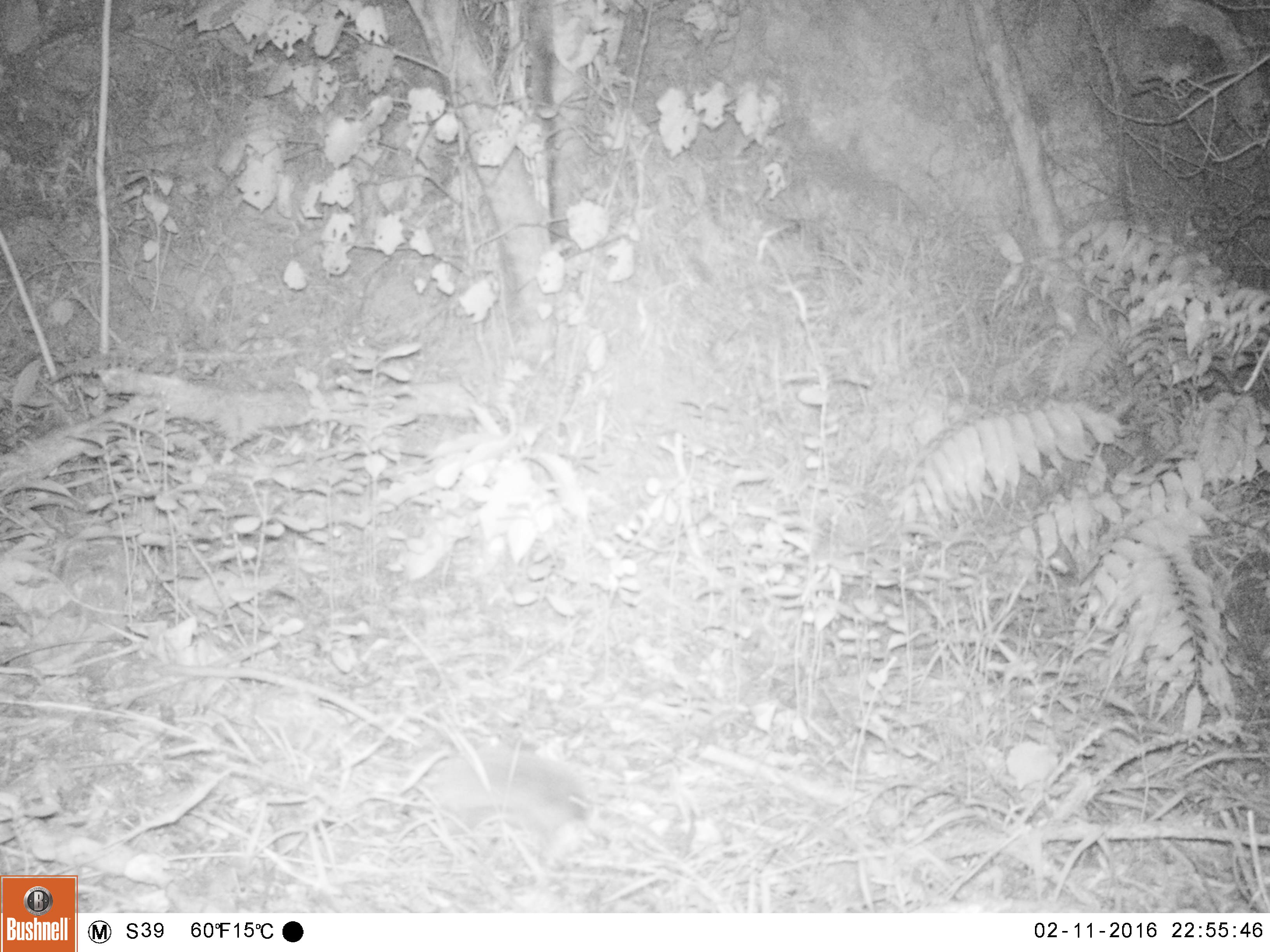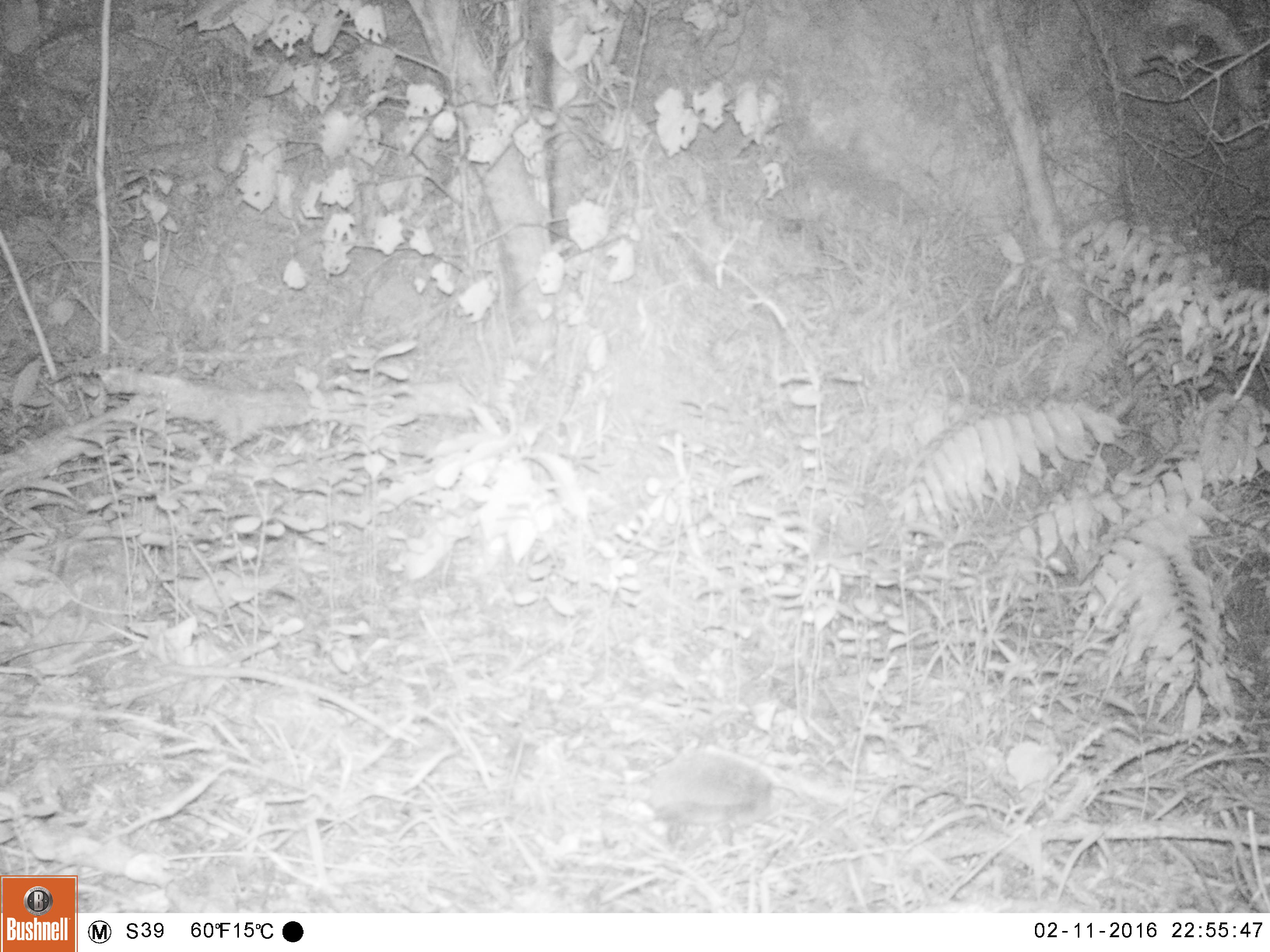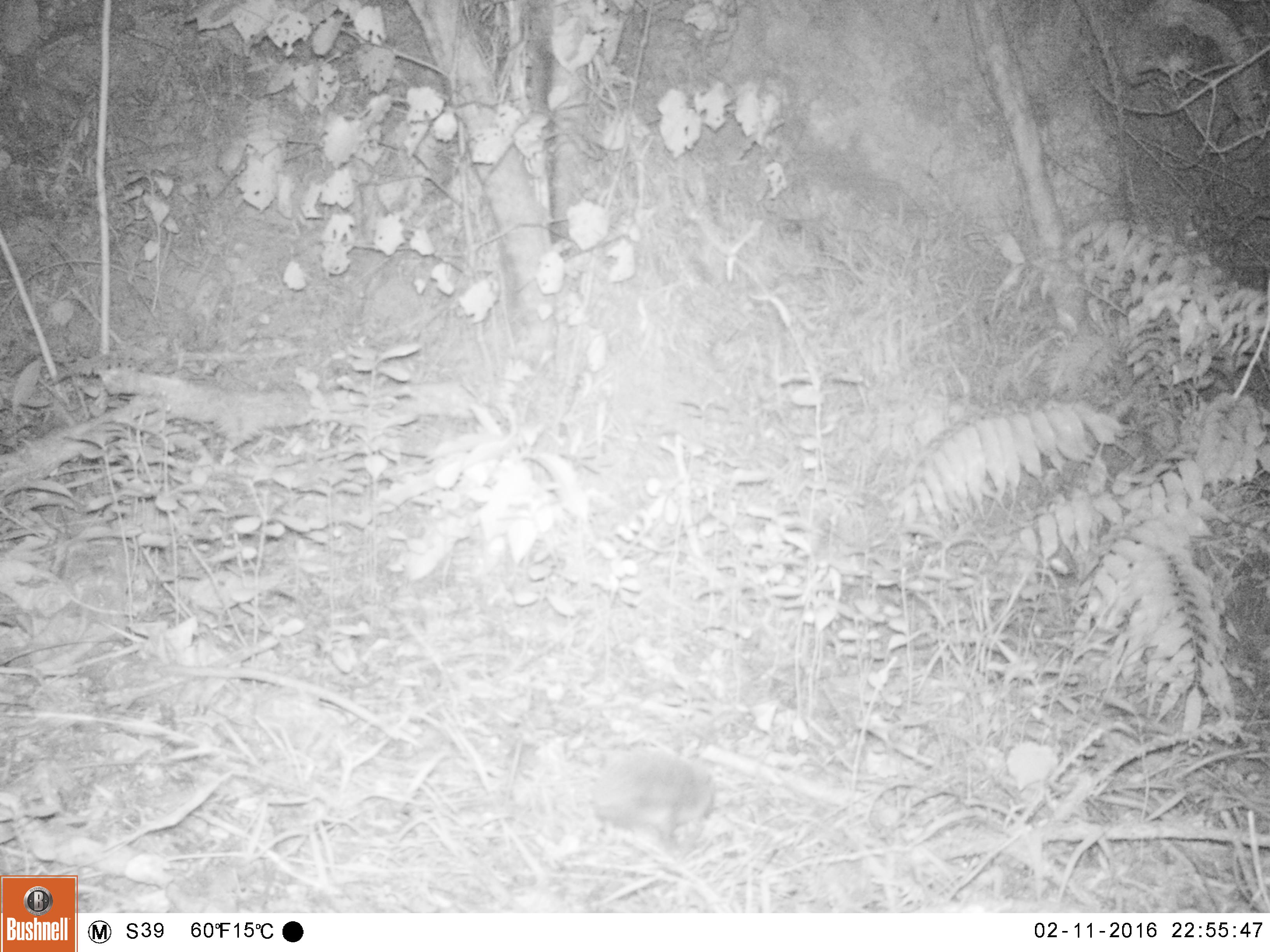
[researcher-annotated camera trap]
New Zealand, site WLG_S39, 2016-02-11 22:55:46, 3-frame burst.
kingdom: Animalia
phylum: Chordata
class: Mammalia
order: Eulipotyphla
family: Erinaceidae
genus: Erinaceus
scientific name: Erinaceus europaeus europaeus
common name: european hedgehog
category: hedgehog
Hedgehog (european hedgehog) (Erinaceus europaeus europaeus).